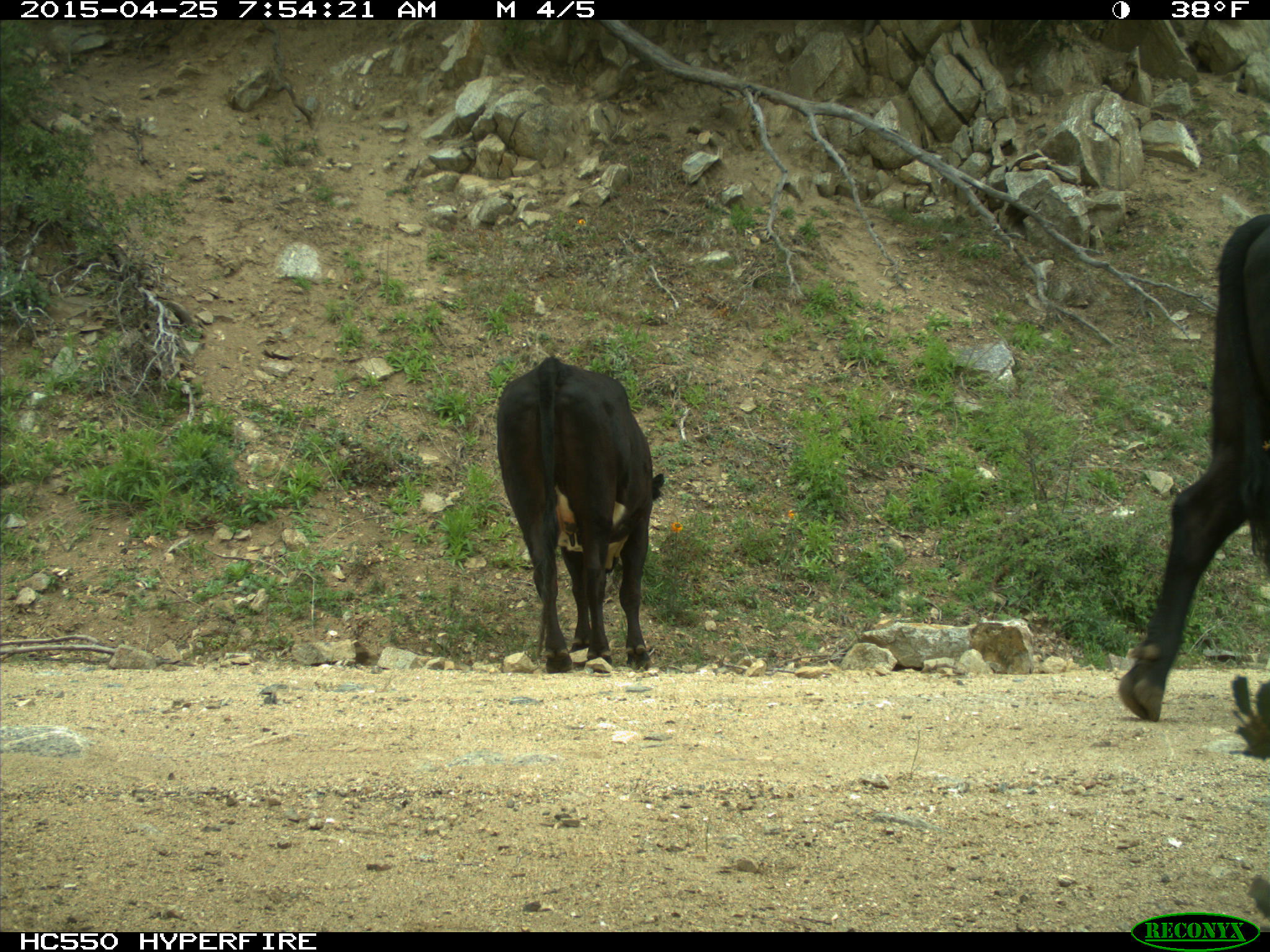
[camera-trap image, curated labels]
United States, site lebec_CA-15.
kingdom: Animalia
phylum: Chordata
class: Mammalia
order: Artiodactyla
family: Bovidae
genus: Bos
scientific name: Bos taurus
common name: domestic cow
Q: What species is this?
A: Bos taurus (domestic cow).